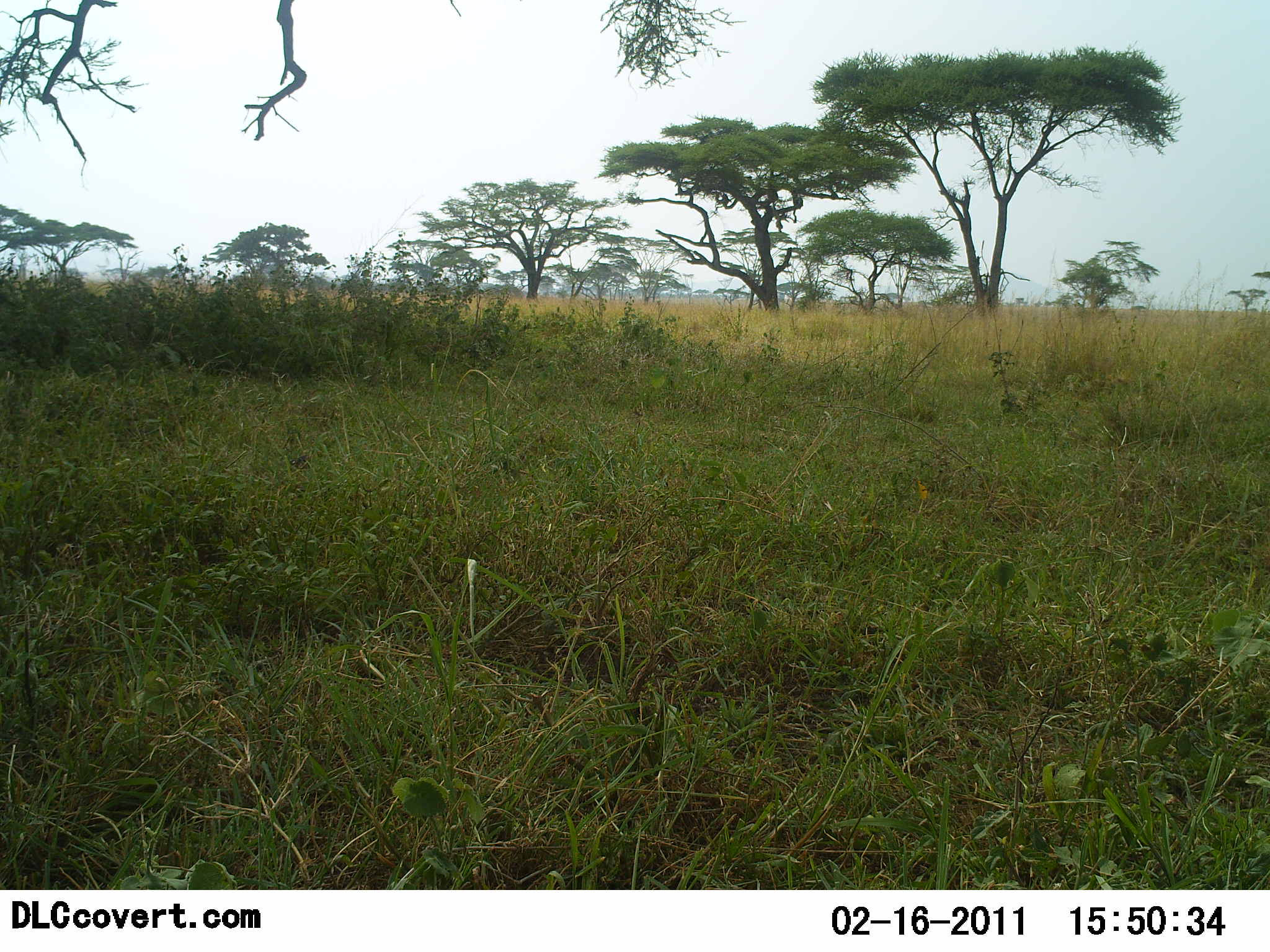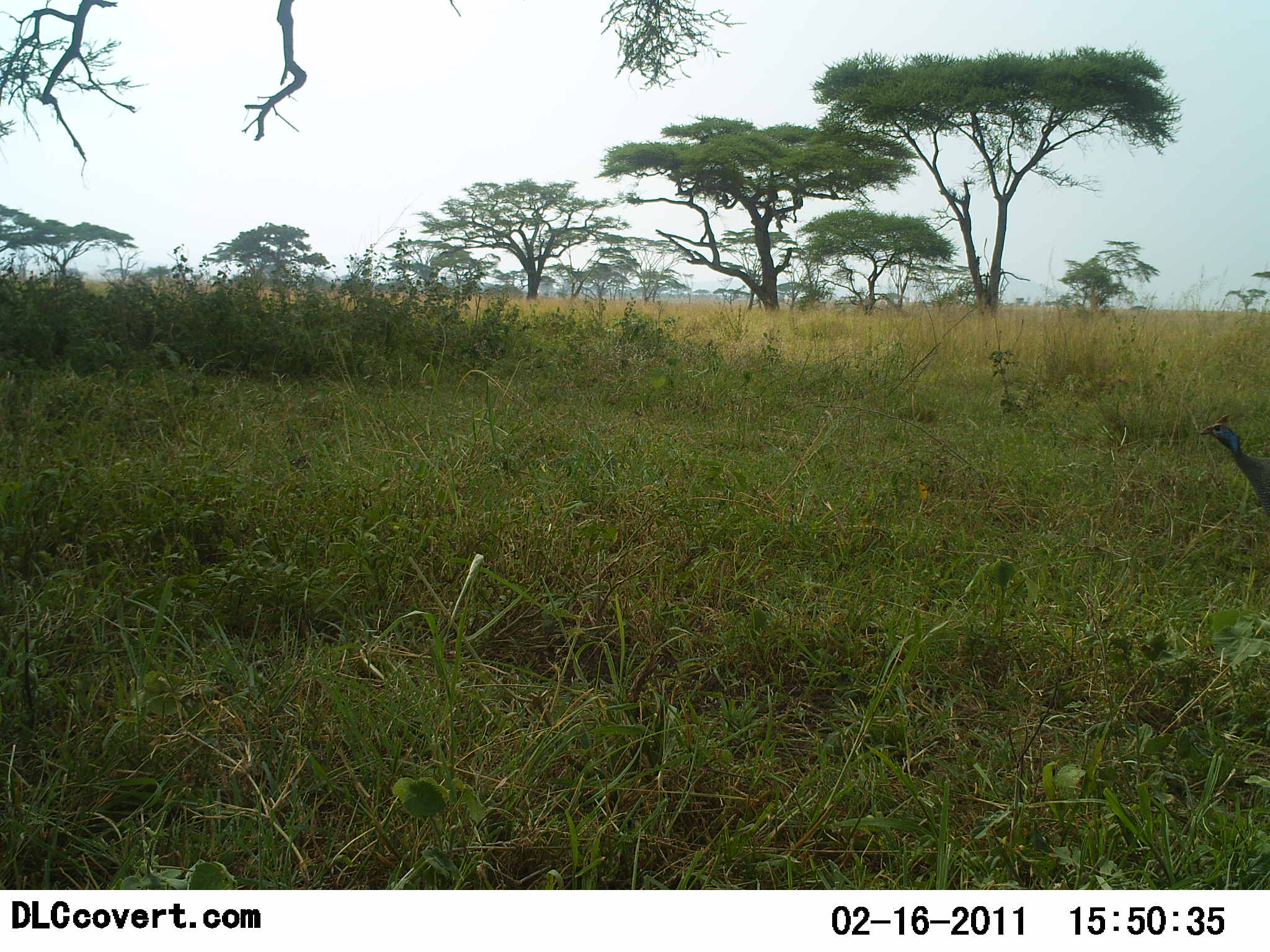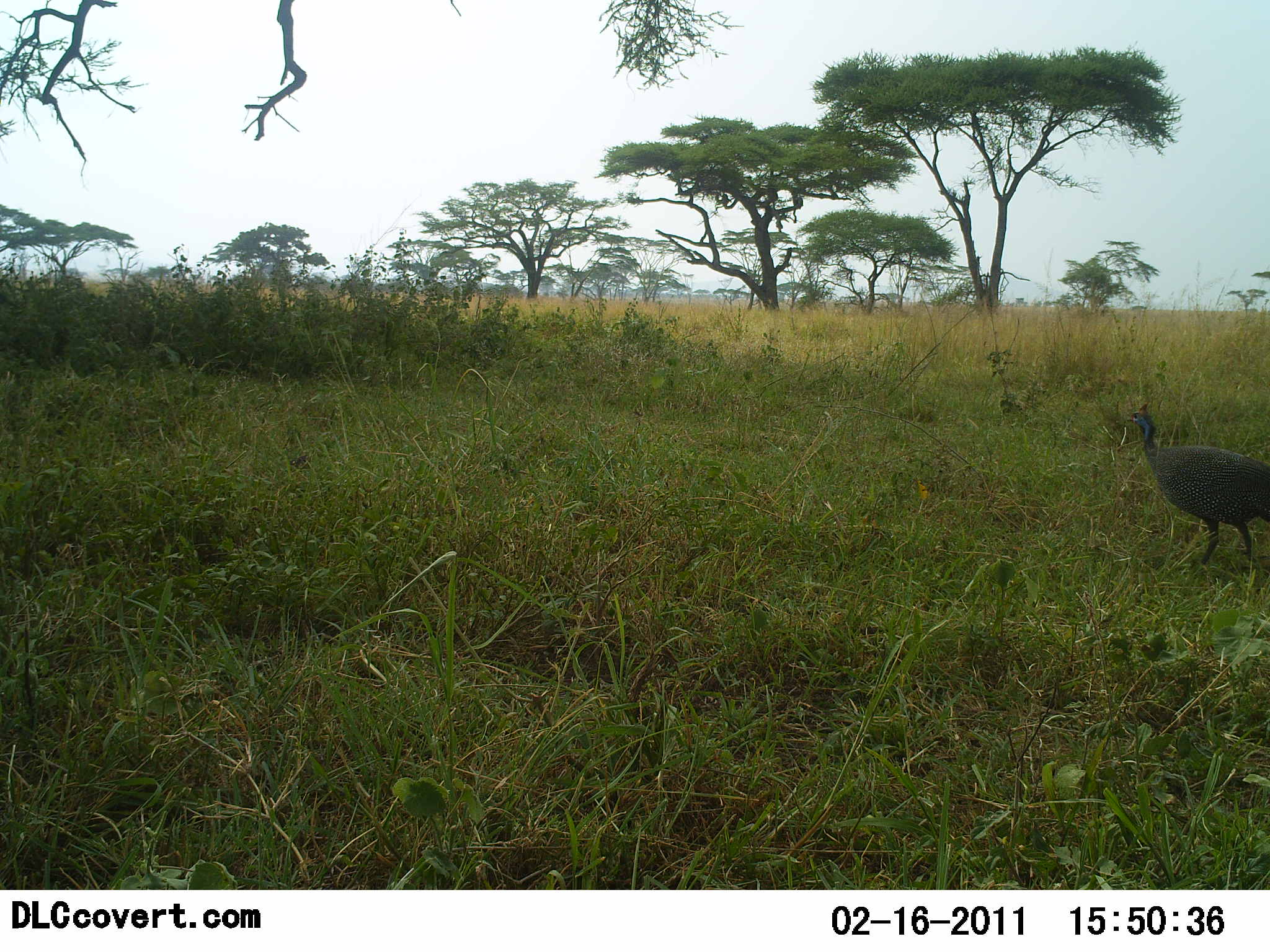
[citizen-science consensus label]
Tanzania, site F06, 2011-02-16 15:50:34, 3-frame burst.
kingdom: Animalia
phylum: Chordata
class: Aves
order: Galliformes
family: Numididae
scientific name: Numididae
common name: guinea fowl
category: guineafowl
Guineafowl (guinea fowl) (Numididae), count 1. Behavior (volunteer vote fractions): standing 0%, resting 0%, moving 100%, interacting 0%. Young present (vote fraction): 0%. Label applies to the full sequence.